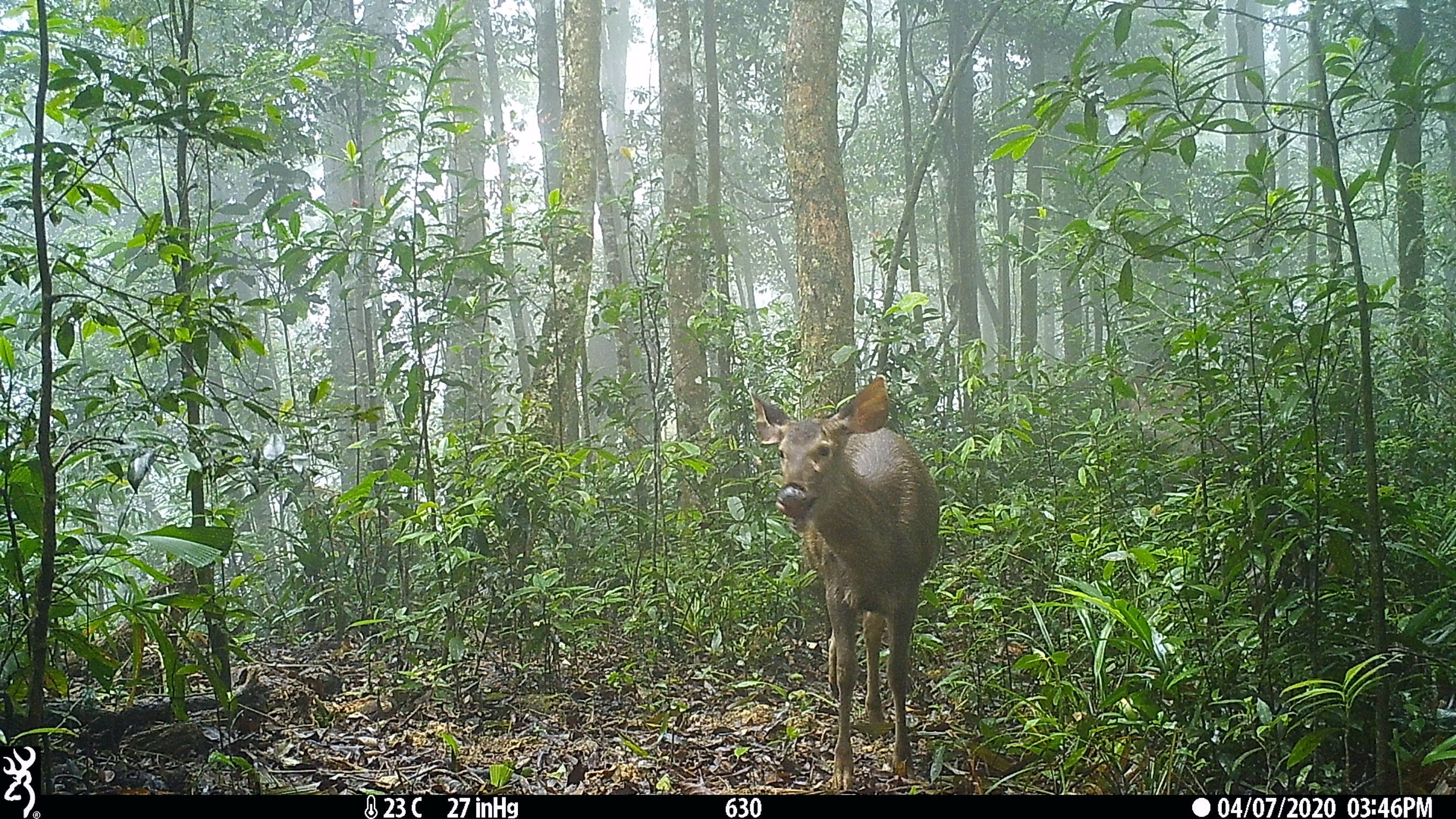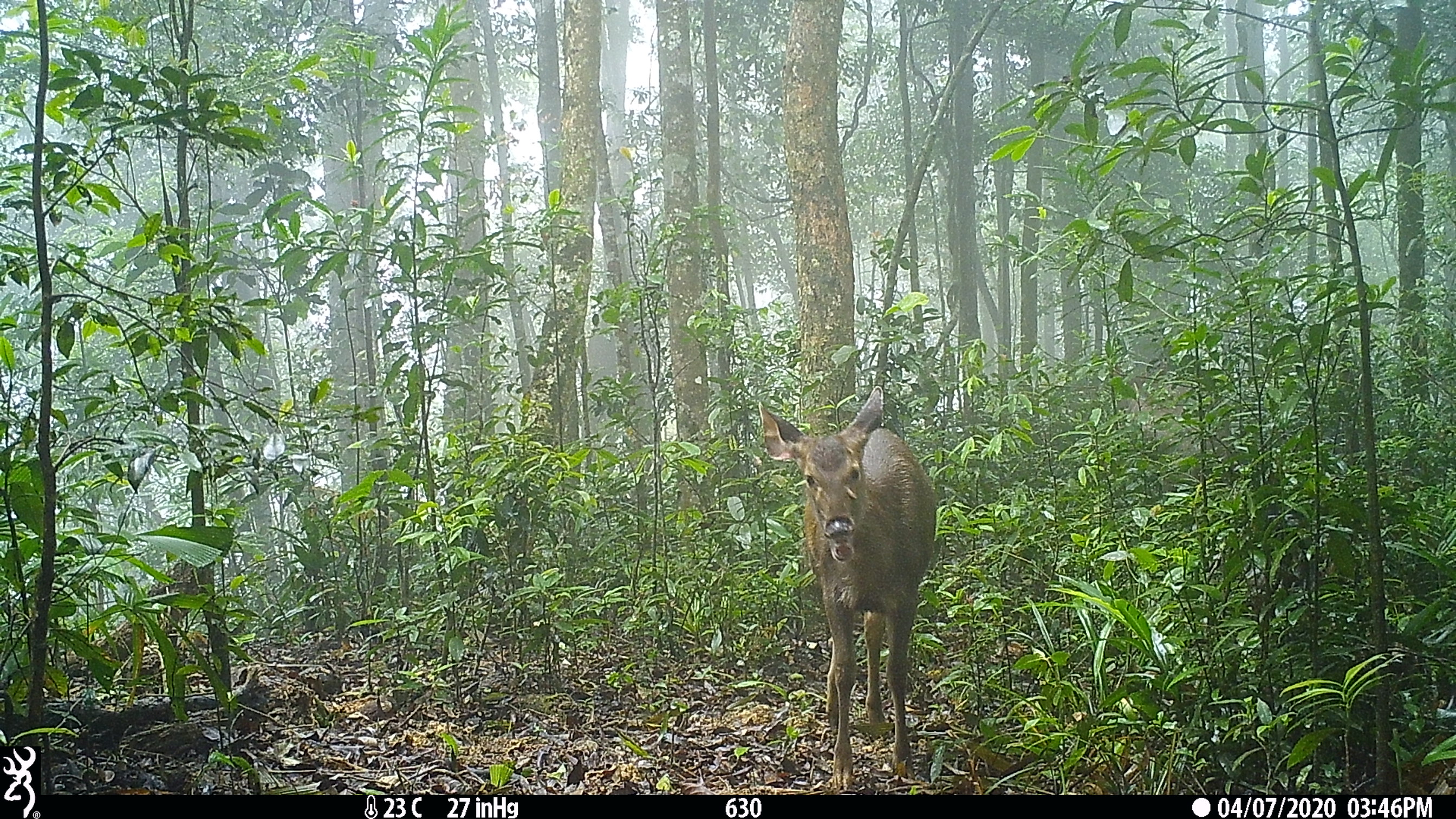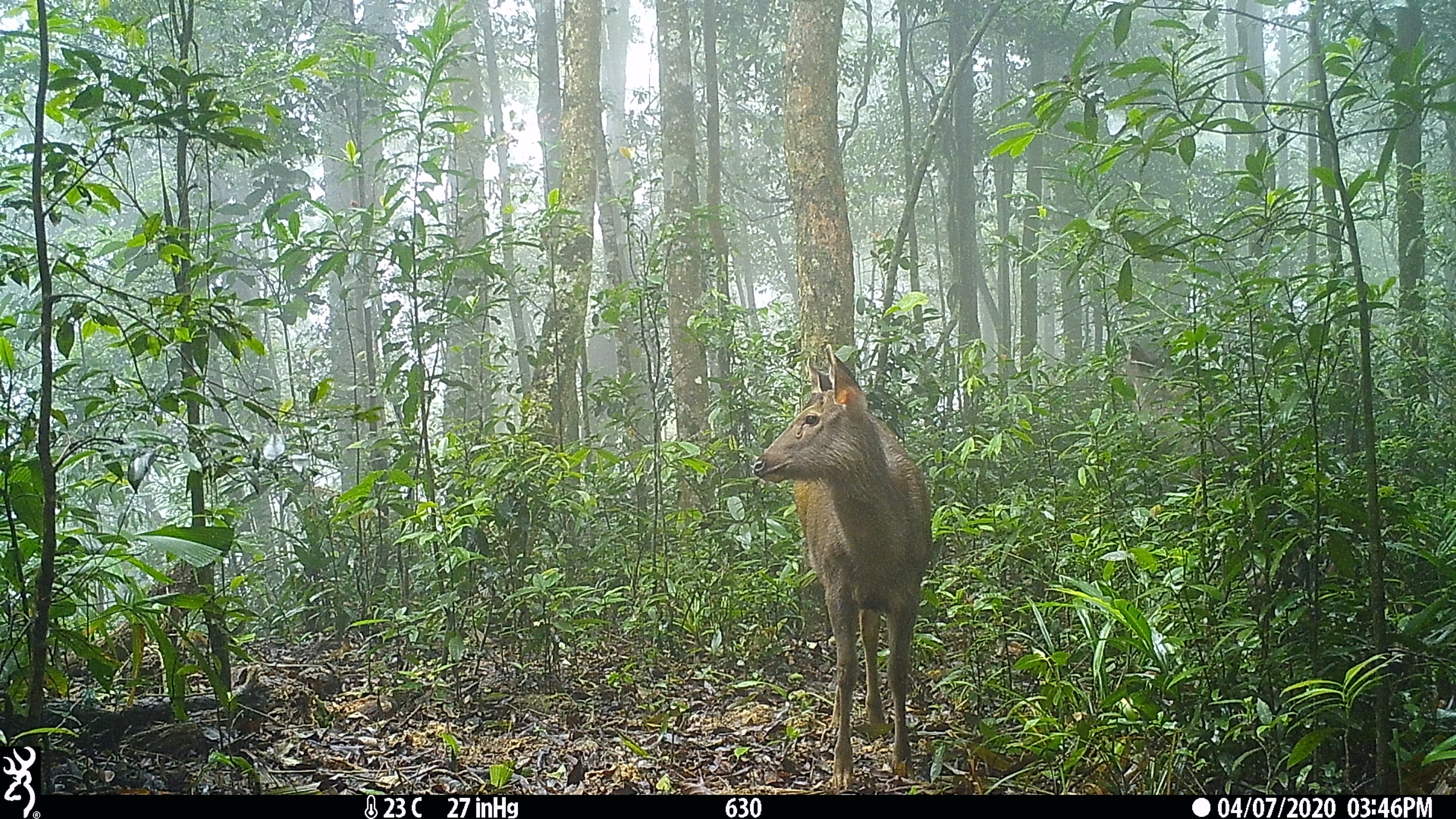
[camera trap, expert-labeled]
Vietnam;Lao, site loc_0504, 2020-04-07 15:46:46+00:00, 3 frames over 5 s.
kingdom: Animalia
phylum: Chordata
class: Mammalia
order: Artiodactyla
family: Cervidae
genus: Rusa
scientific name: Rusa unicolor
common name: sambar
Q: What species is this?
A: Sambar (Rusa unicolor).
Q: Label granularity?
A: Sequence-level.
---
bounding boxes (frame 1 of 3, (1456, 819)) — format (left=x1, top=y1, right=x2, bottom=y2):
sambar: (left=748, top=374, right=940, bottom=793); (left=1108, top=367, right=1203, bottom=481)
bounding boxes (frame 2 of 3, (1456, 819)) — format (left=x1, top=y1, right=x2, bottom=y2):
sambar: (left=757, top=383, right=937, bottom=793); (left=1112, top=365, right=1236, bottom=459)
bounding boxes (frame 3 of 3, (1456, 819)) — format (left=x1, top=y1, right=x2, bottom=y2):
sambar: (left=752, top=342, right=934, bottom=793); (left=1120, top=340, right=1234, bottom=476)